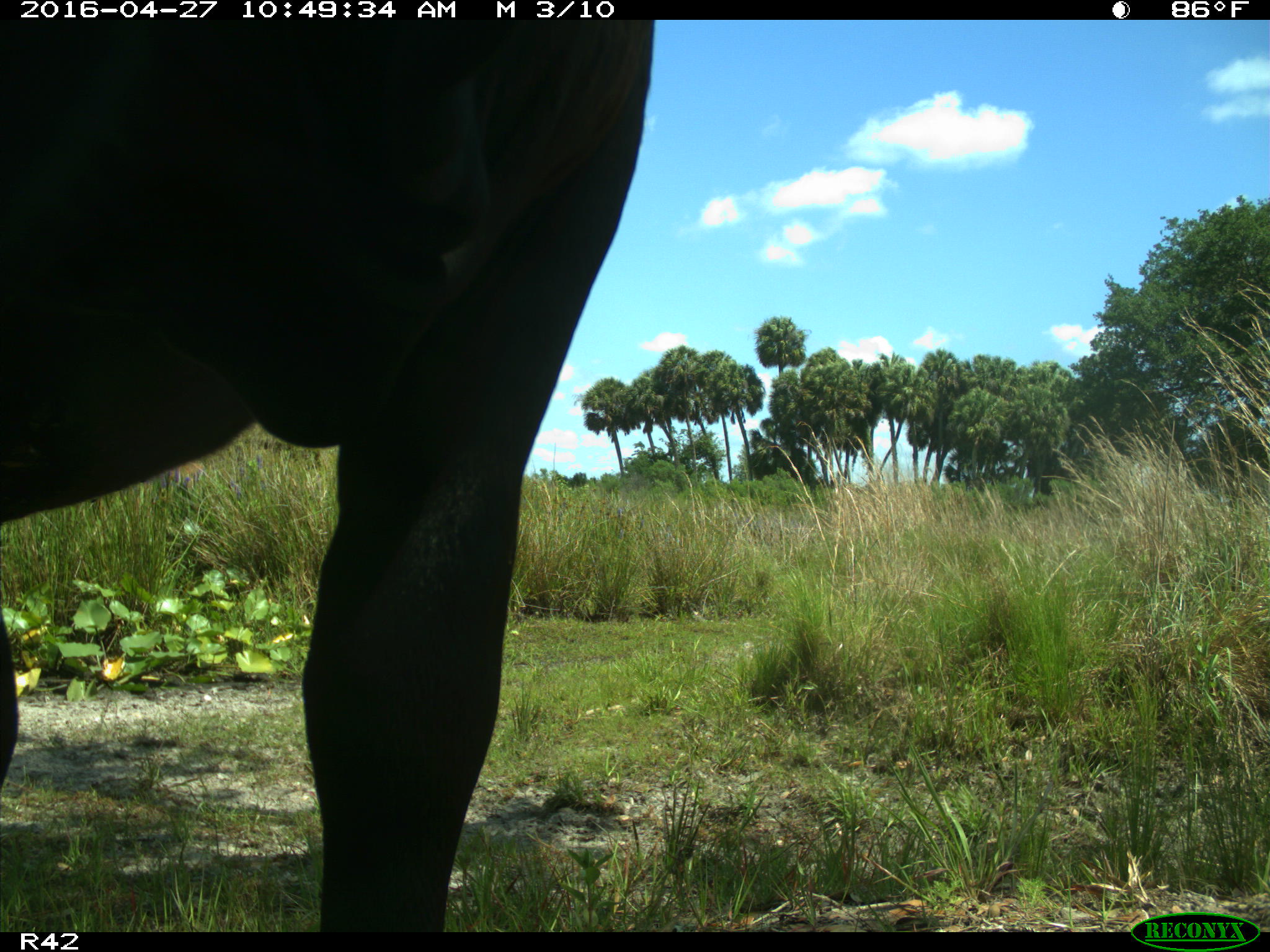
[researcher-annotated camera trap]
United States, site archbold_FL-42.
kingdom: Animalia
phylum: Chordata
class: Mammalia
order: Artiodactyla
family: Bovidae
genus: Bos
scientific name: Bos taurus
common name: domestic cow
Bos taurus (domestic cow).